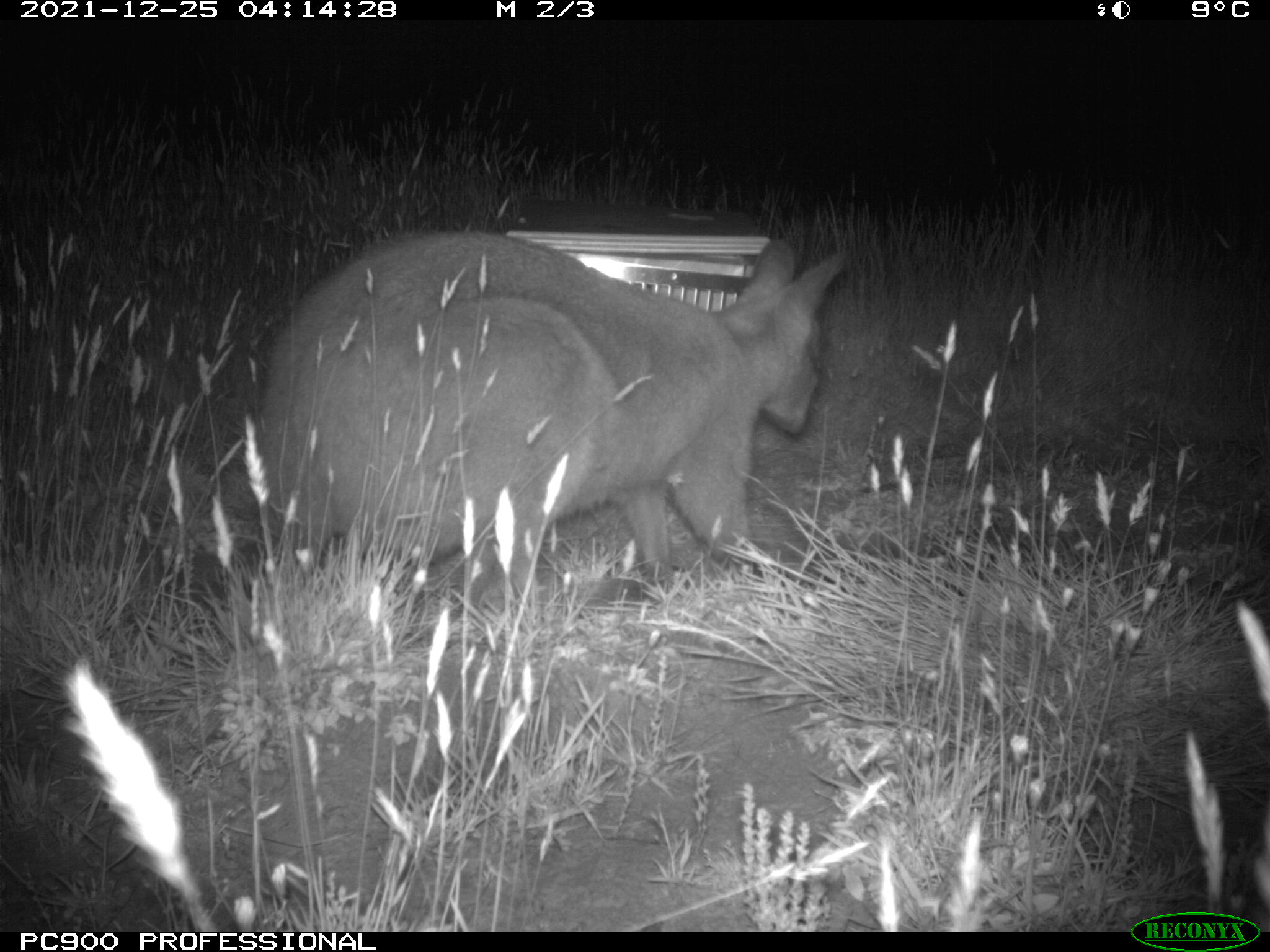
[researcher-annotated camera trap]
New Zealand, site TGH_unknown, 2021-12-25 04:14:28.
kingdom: Animalia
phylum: Chordata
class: Mammalia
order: Diprotodontia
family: Macropodidae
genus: Notamacropus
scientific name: Notamacropus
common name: wallaby